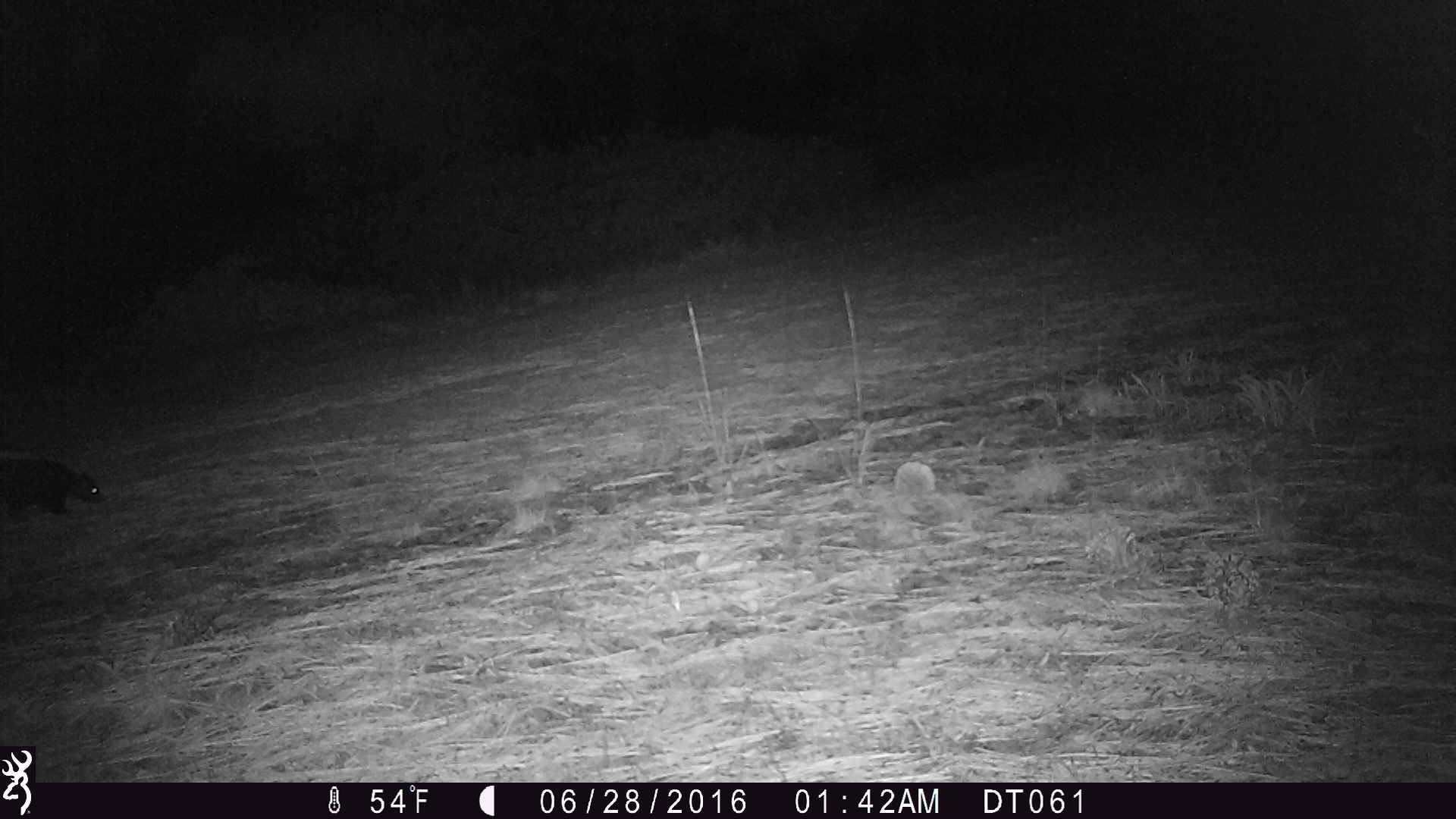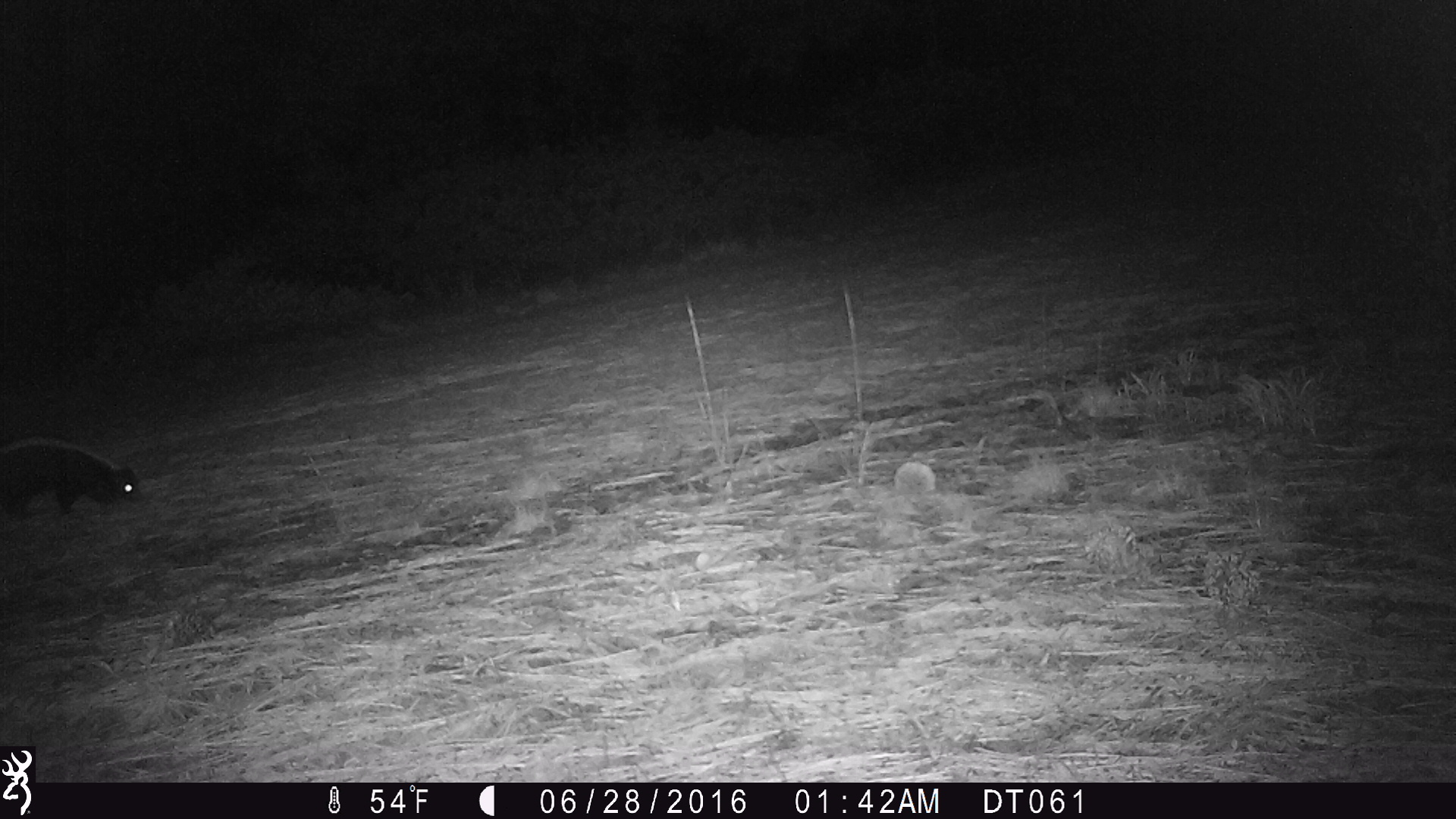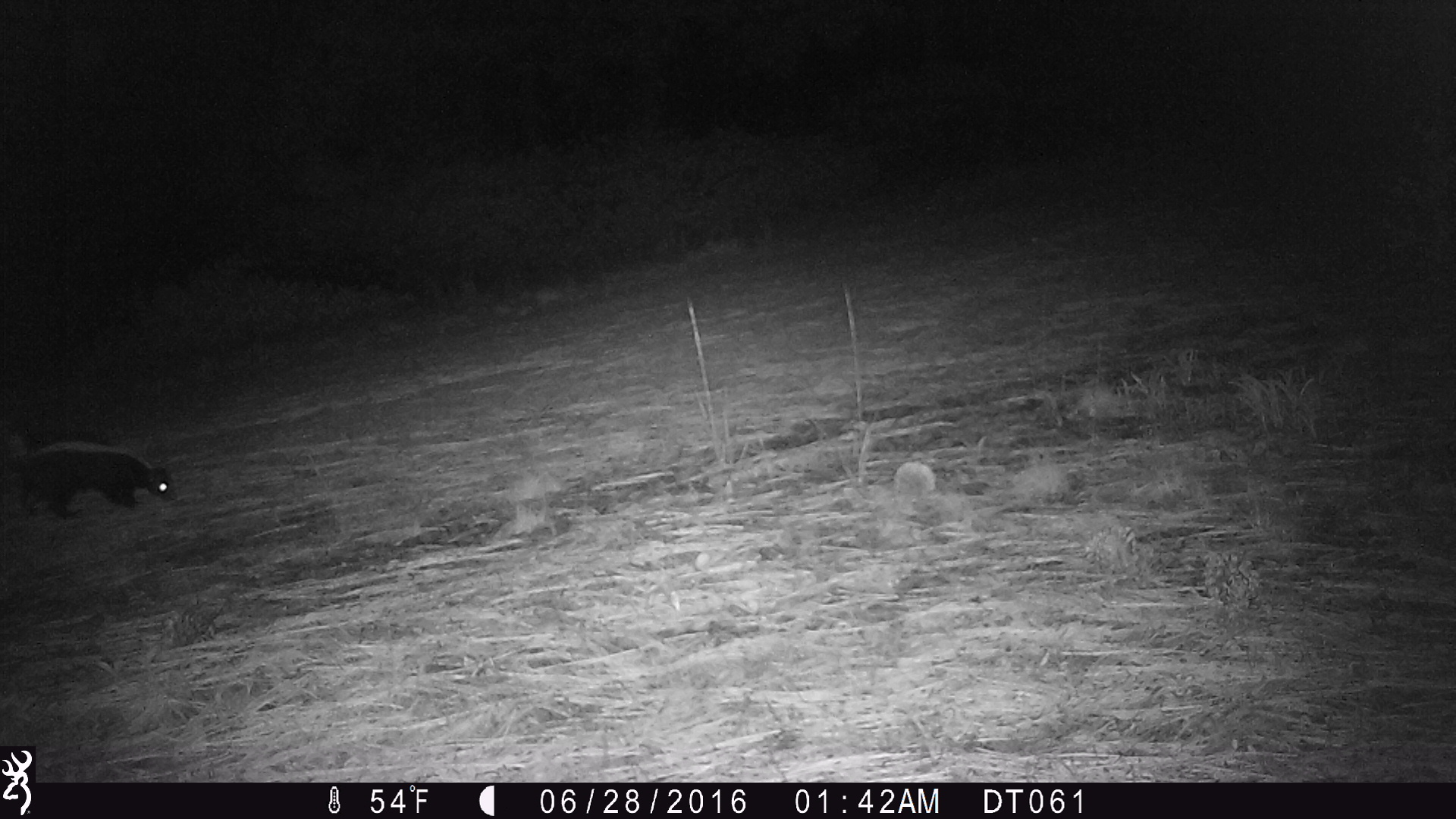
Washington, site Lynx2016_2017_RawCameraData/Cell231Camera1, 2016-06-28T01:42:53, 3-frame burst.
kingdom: Animalia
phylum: Chordata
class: Mammalia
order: Carnivora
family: Mephitidae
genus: Mephitis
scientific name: Mephitis mephitis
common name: striped skunk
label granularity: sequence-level